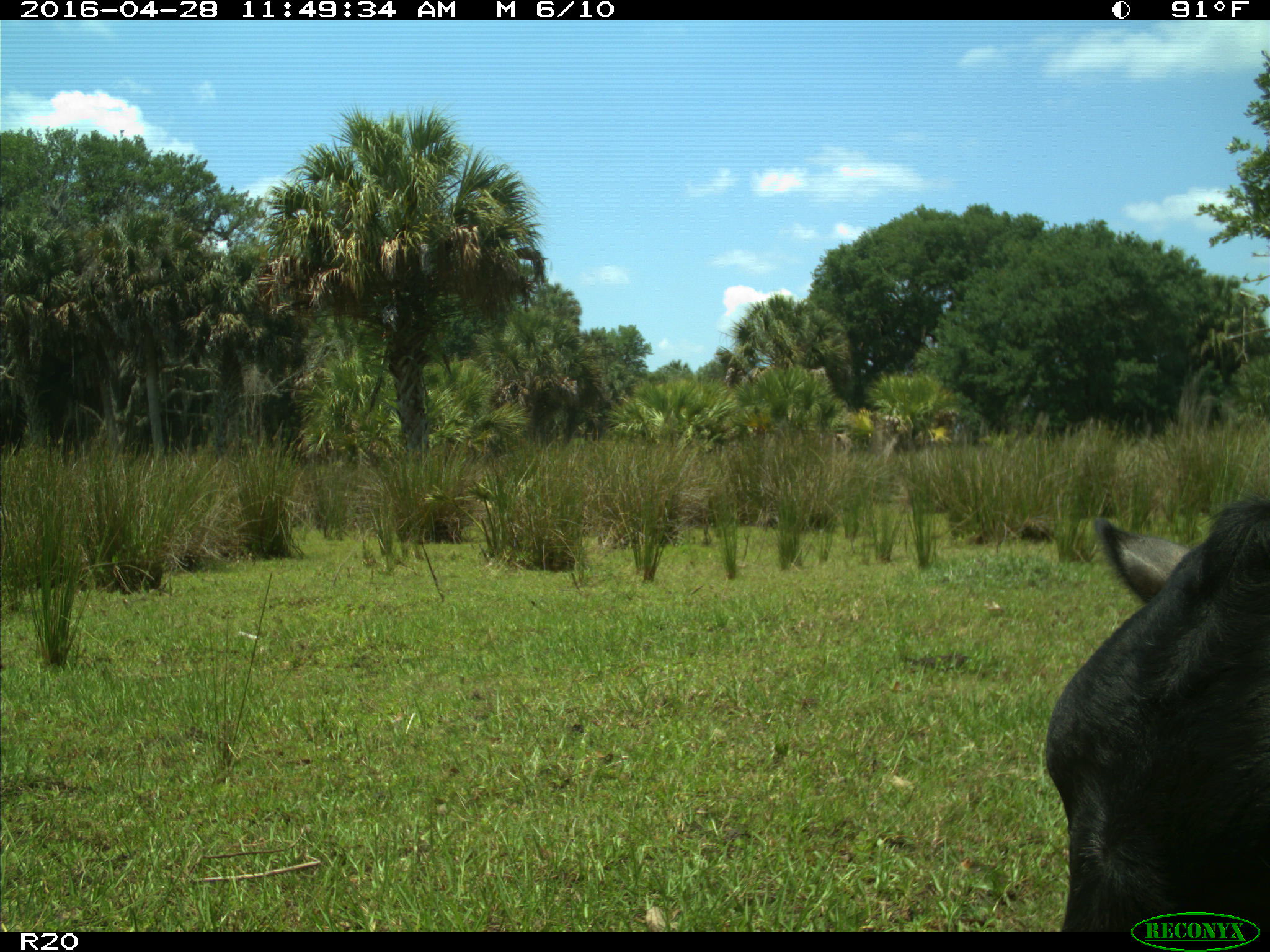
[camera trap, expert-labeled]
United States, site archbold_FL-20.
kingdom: Animalia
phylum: Chordata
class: Mammalia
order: Artiodactyla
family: Bovidae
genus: Bos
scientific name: Bos taurus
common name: domestic cow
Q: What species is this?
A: Bos taurus (domestic cow).